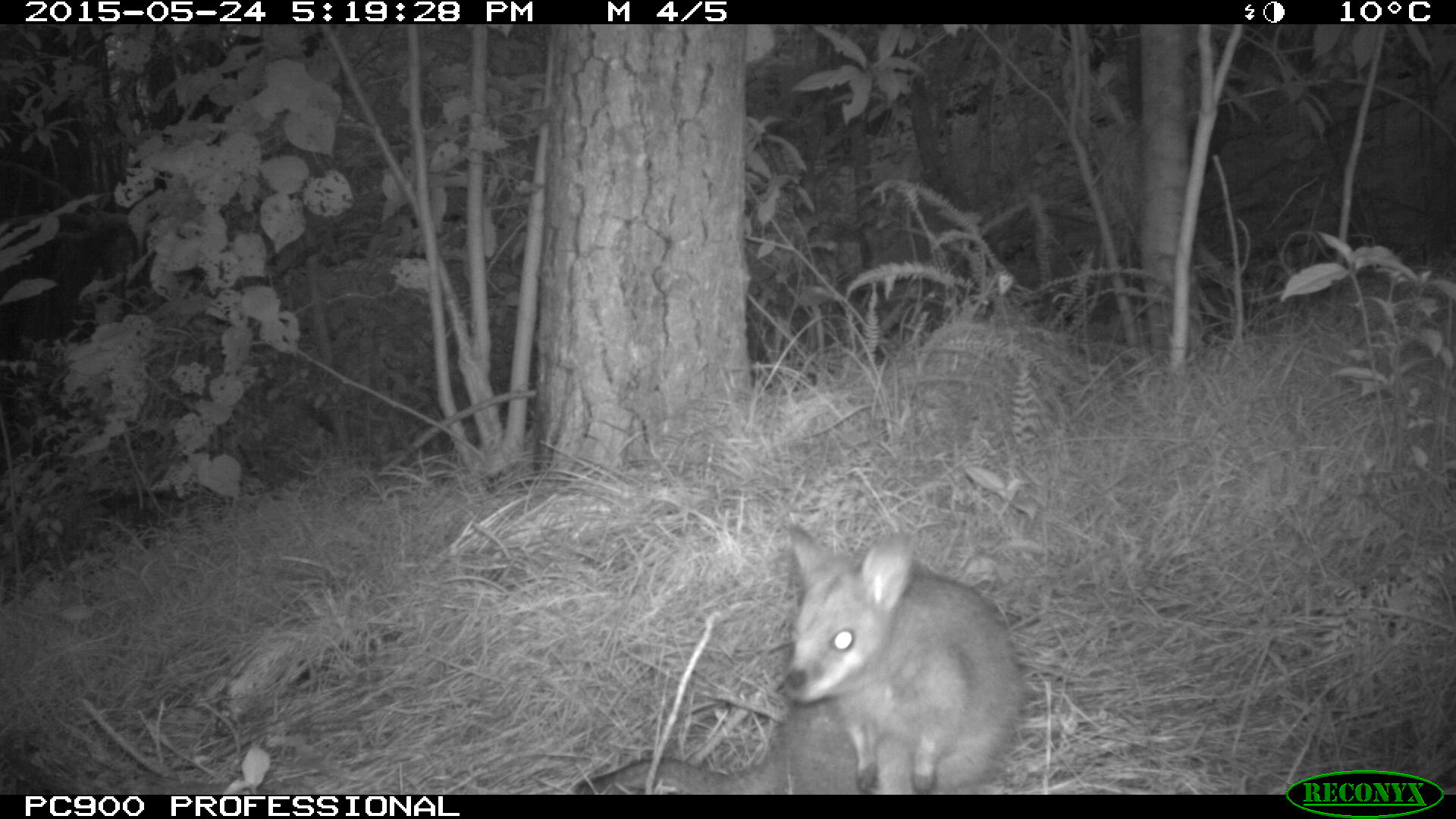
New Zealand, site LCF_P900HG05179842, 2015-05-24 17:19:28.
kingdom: Animalia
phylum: Chordata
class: Mammalia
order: Diprotodontia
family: Macropodidae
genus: Notamacropus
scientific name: Notamacropus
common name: wallaby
Wallaby (Notamacropus).